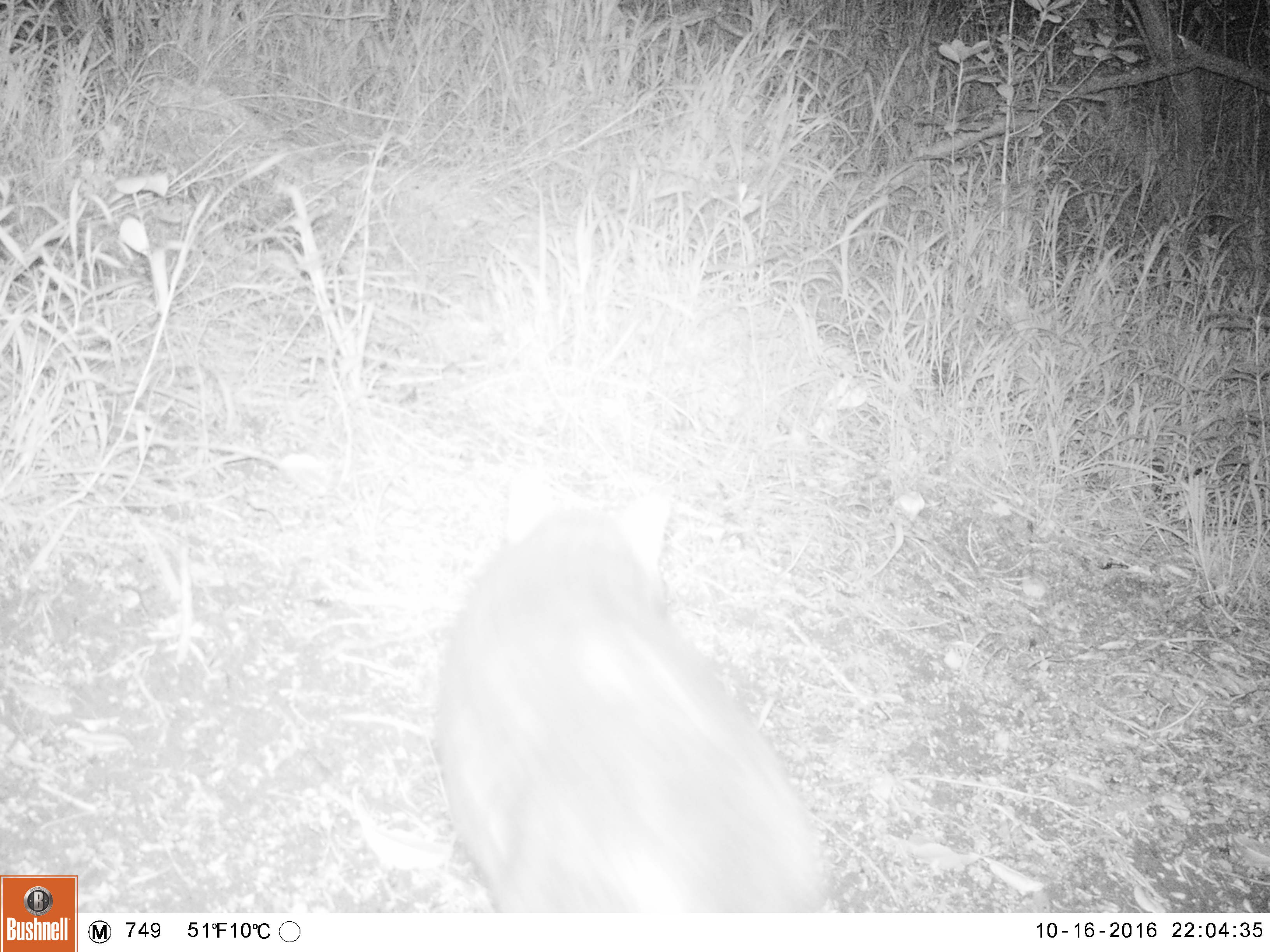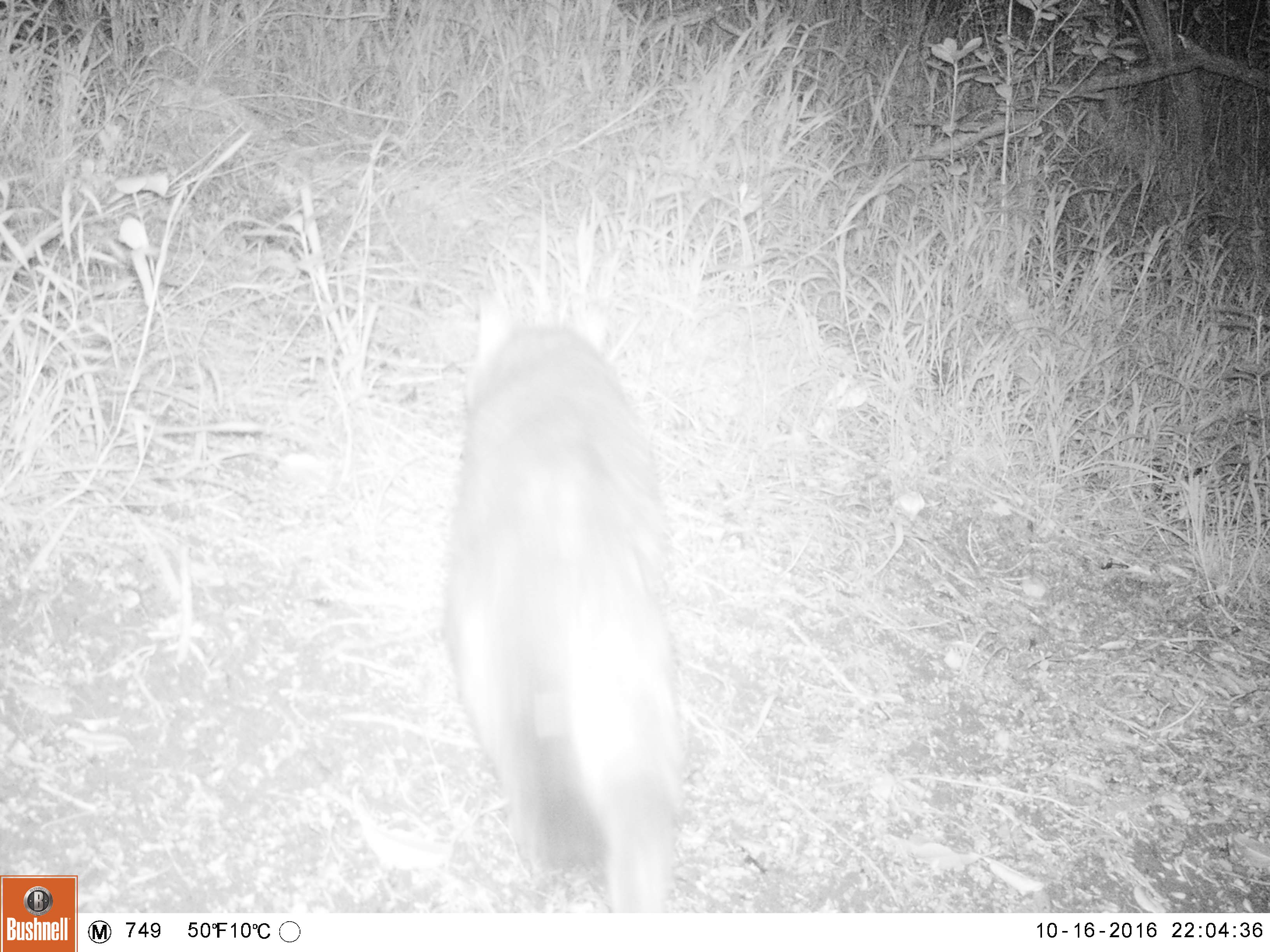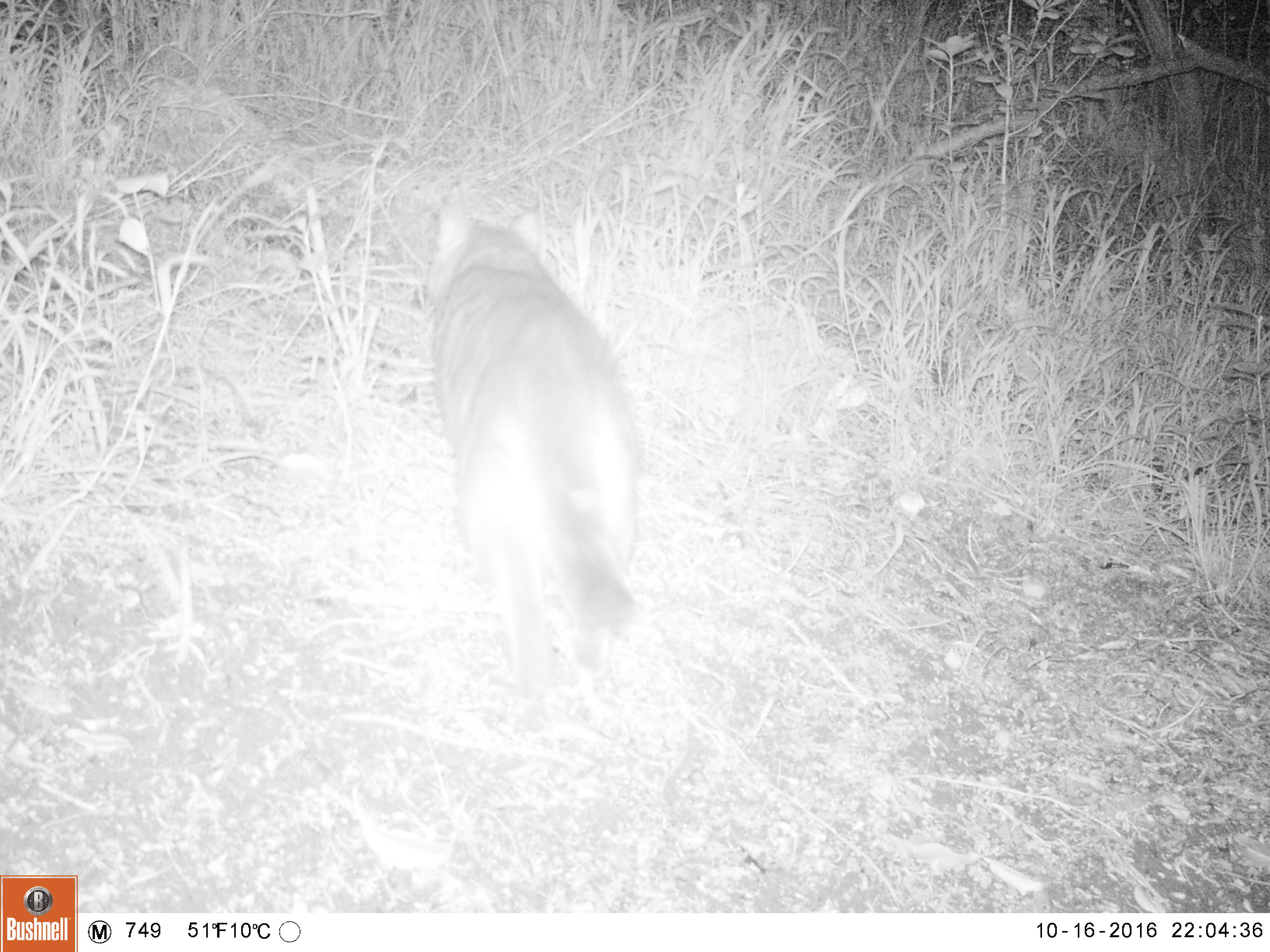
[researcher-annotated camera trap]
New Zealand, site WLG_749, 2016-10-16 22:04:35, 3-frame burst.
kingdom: Animalia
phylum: Chordata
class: Mammalia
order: Carnivora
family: Felidae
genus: Felis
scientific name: Felis catus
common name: domestic cat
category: cat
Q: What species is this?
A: Cat (domestic cat) (Felis catus).